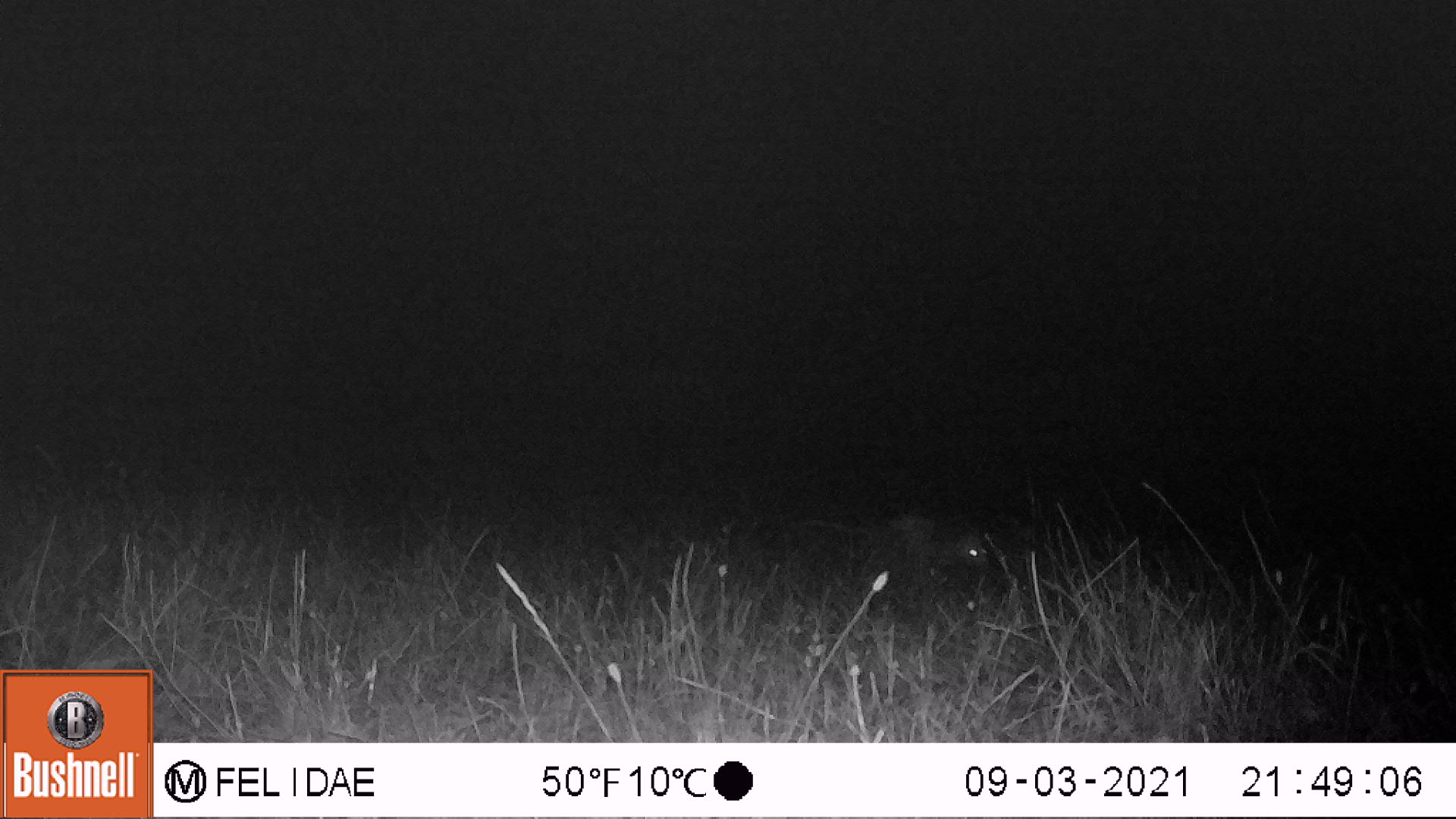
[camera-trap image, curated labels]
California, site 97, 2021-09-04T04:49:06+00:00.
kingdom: Animalia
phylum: Chordata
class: Mammalia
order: Didelphimorphia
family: Didelphidae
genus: Didelphis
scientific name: Didelphis virginiana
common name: virginia opossum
Virginia opossum (Didelphis virginiana).